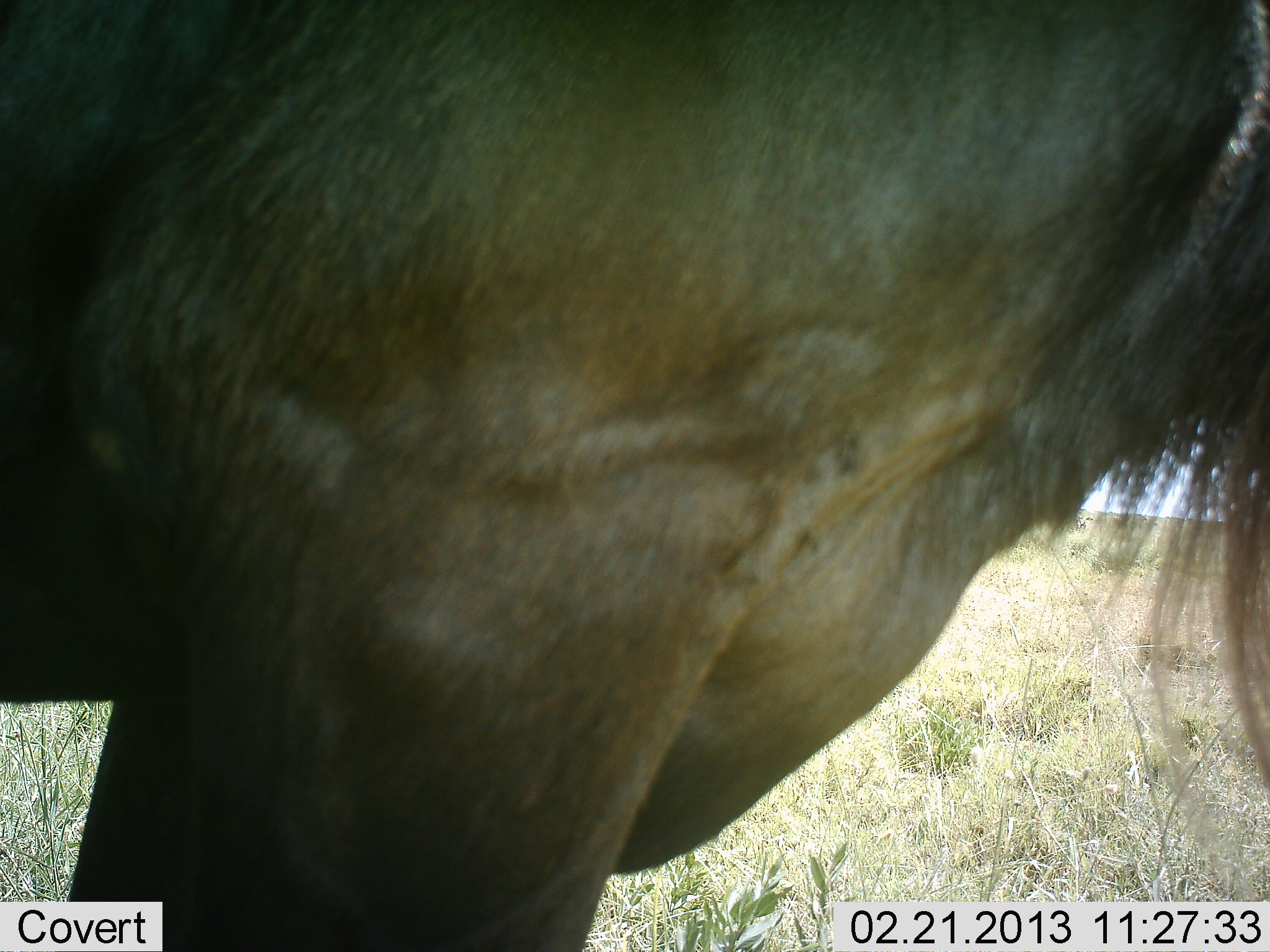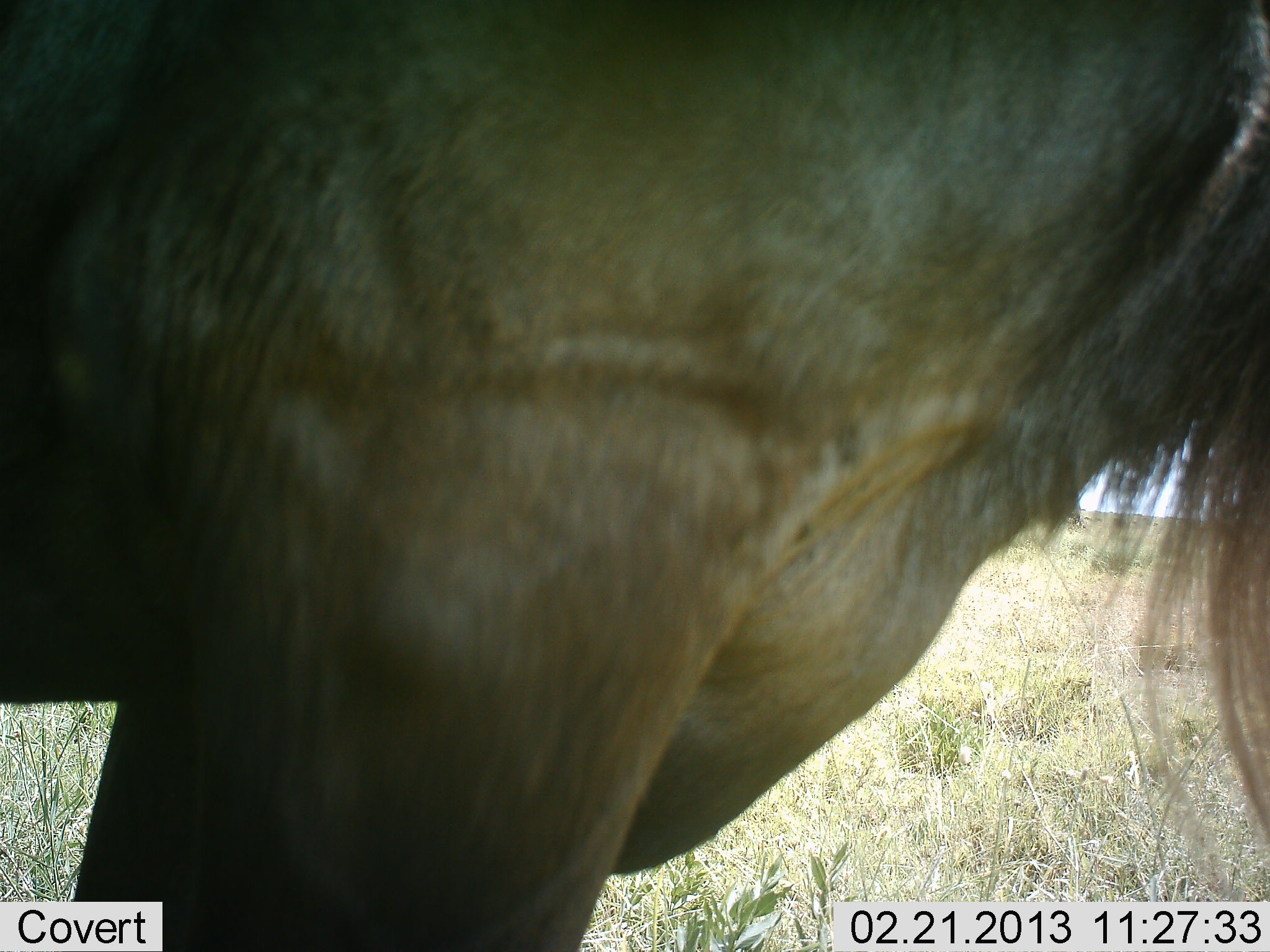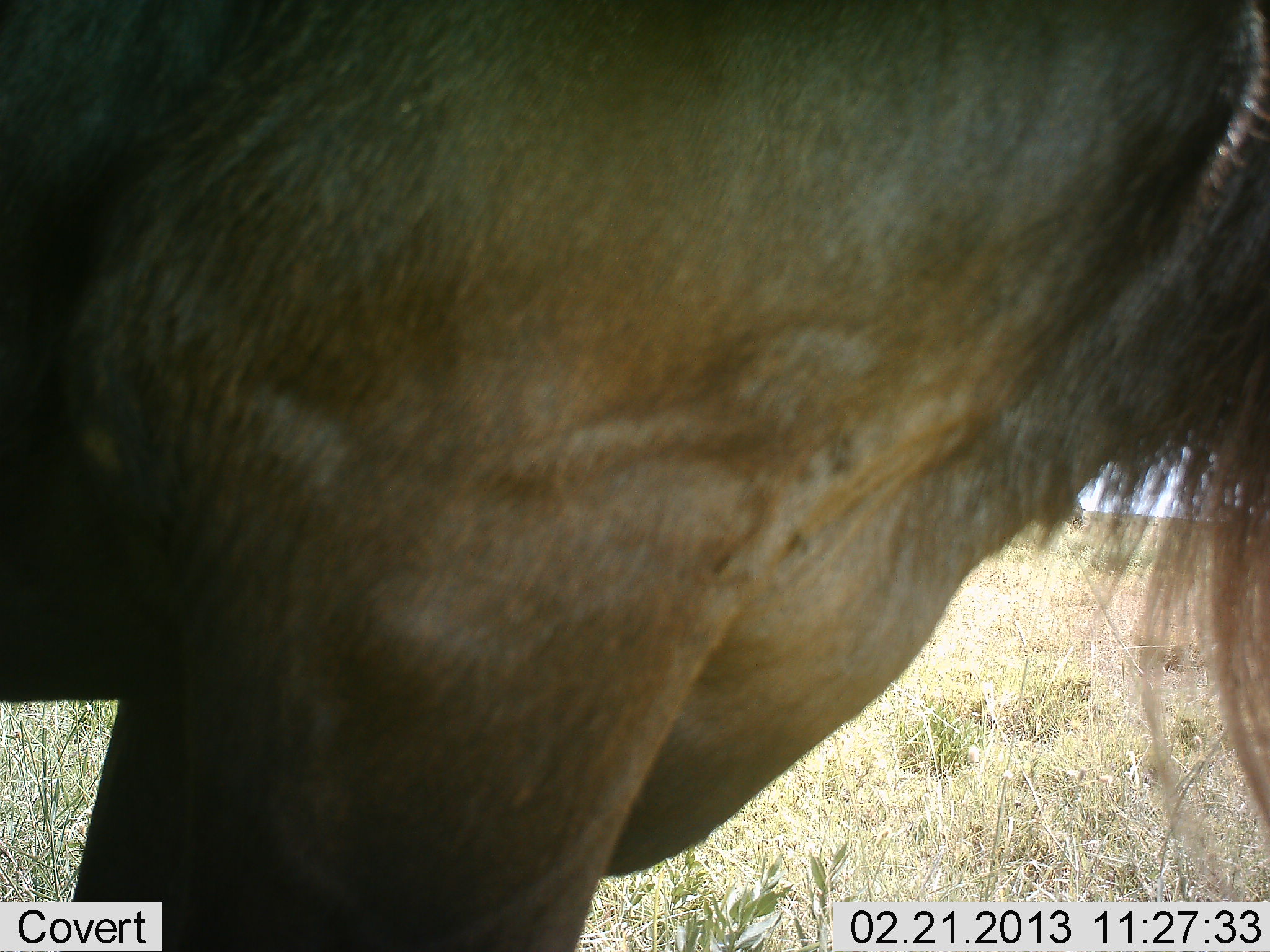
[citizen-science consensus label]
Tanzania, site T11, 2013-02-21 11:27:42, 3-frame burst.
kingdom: Animalia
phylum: Chordata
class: Mammalia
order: Artiodactyla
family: Bovidae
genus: Connochaetes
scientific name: Connochaetes taurinus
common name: blue wildebeest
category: wildebeest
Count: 1.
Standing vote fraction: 100%.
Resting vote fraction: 0%.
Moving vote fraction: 0%.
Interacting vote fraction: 0%.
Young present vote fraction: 0%.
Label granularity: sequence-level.